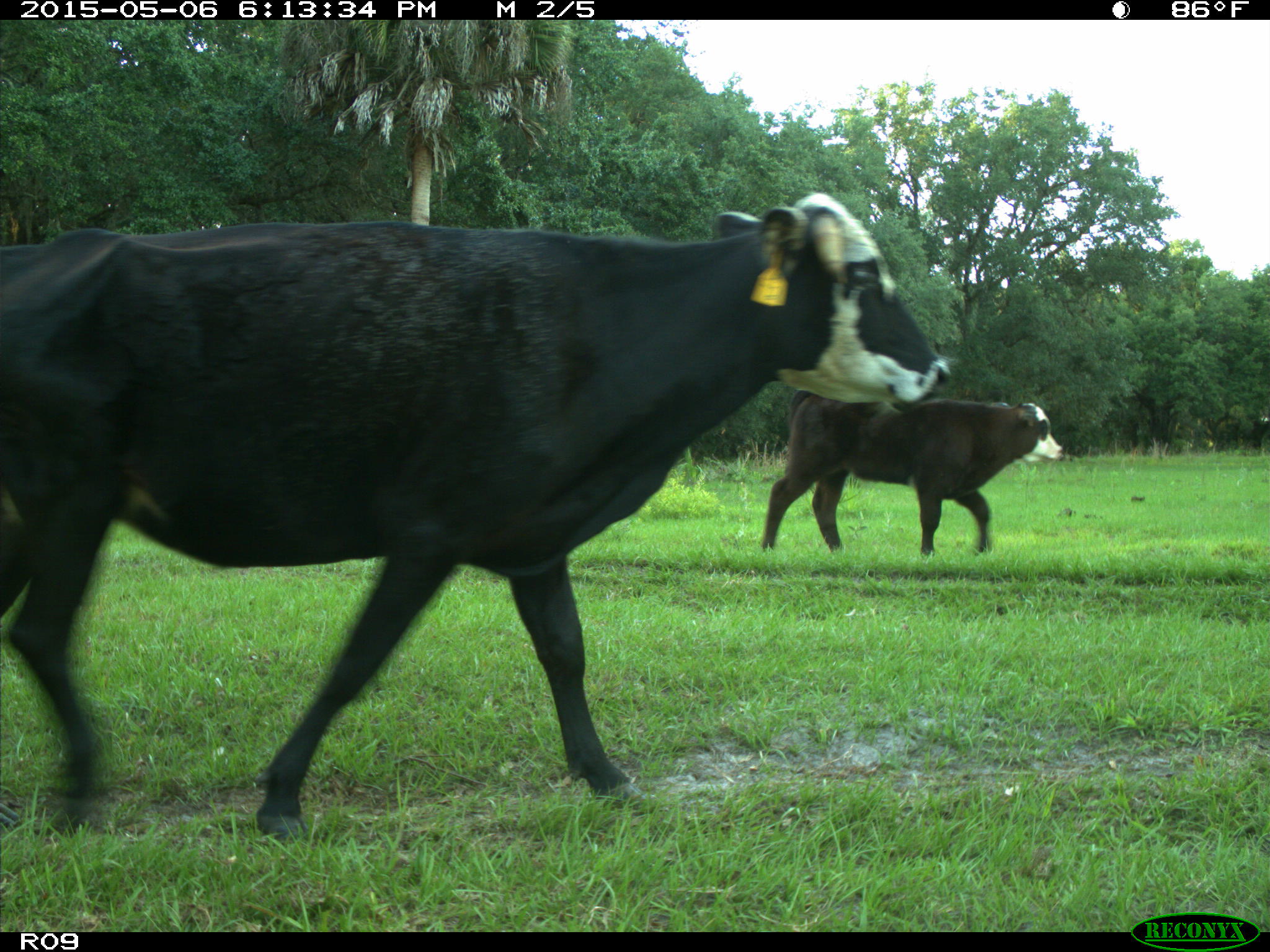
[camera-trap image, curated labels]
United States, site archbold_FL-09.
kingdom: Animalia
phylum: Chordata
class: Mammalia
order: Artiodactyla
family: Bovidae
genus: Bos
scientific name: Bos taurus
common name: domestic cow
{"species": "Bos taurus (domestic cow)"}